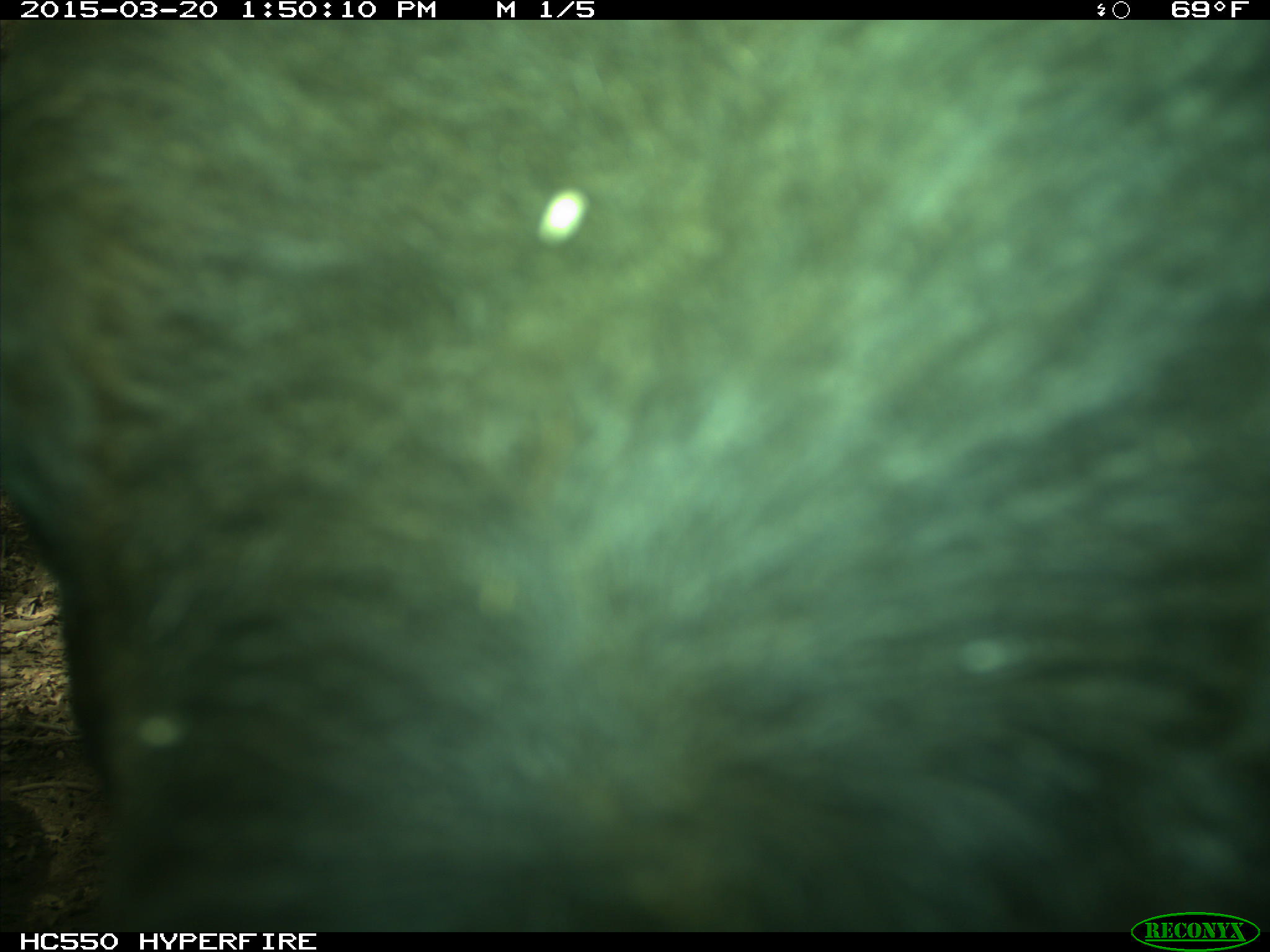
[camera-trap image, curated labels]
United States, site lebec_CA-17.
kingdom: Animalia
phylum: Chordata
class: Mammalia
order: Artiodactyla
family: Bovidae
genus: Bos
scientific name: Bos taurus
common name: domestic cow